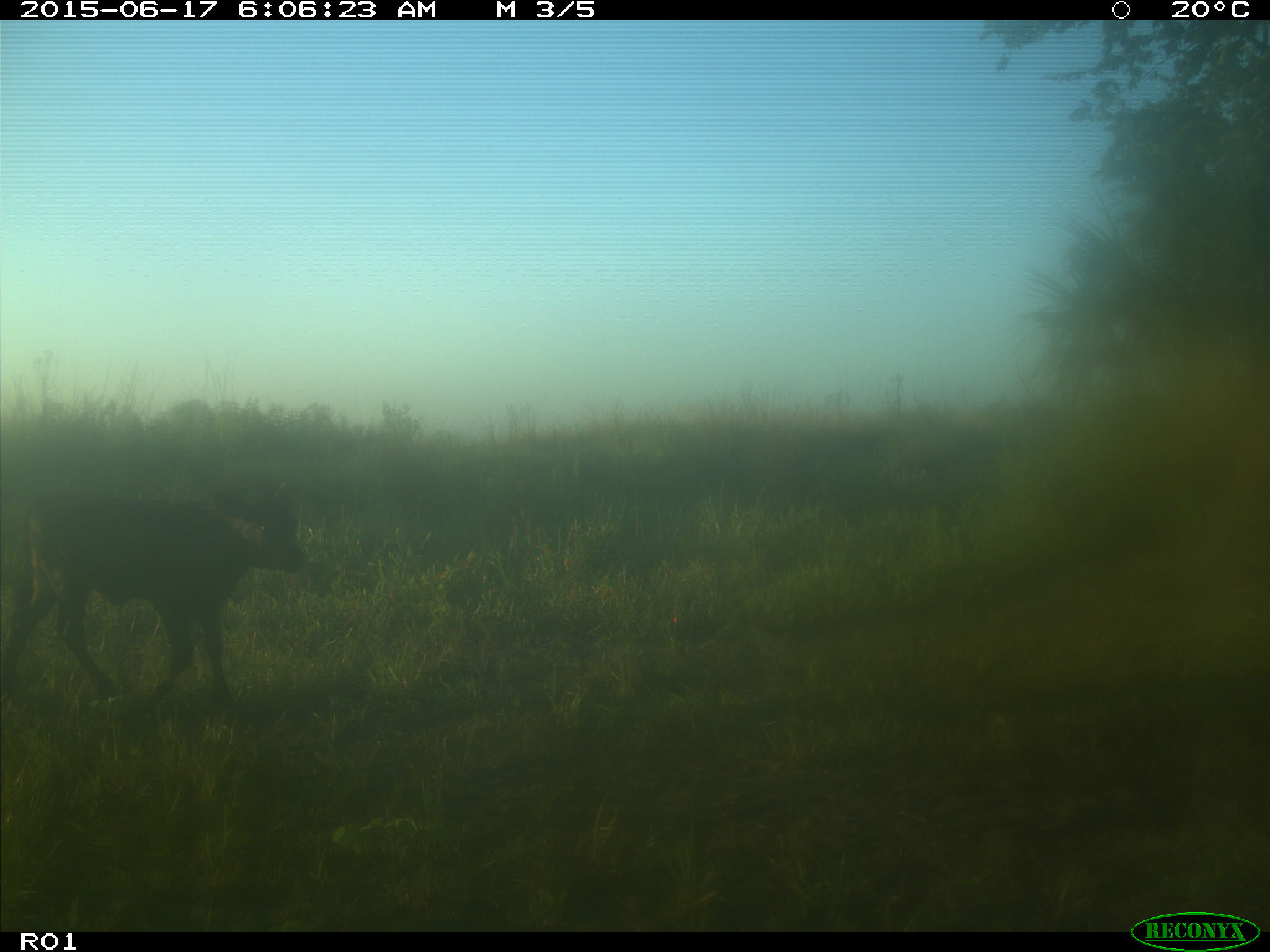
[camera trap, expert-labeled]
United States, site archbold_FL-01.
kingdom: Animalia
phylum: Chordata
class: Mammalia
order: Artiodactyla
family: Bovidae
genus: Bos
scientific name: Bos taurus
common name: domestic cow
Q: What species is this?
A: Bos taurus (domestic cow).